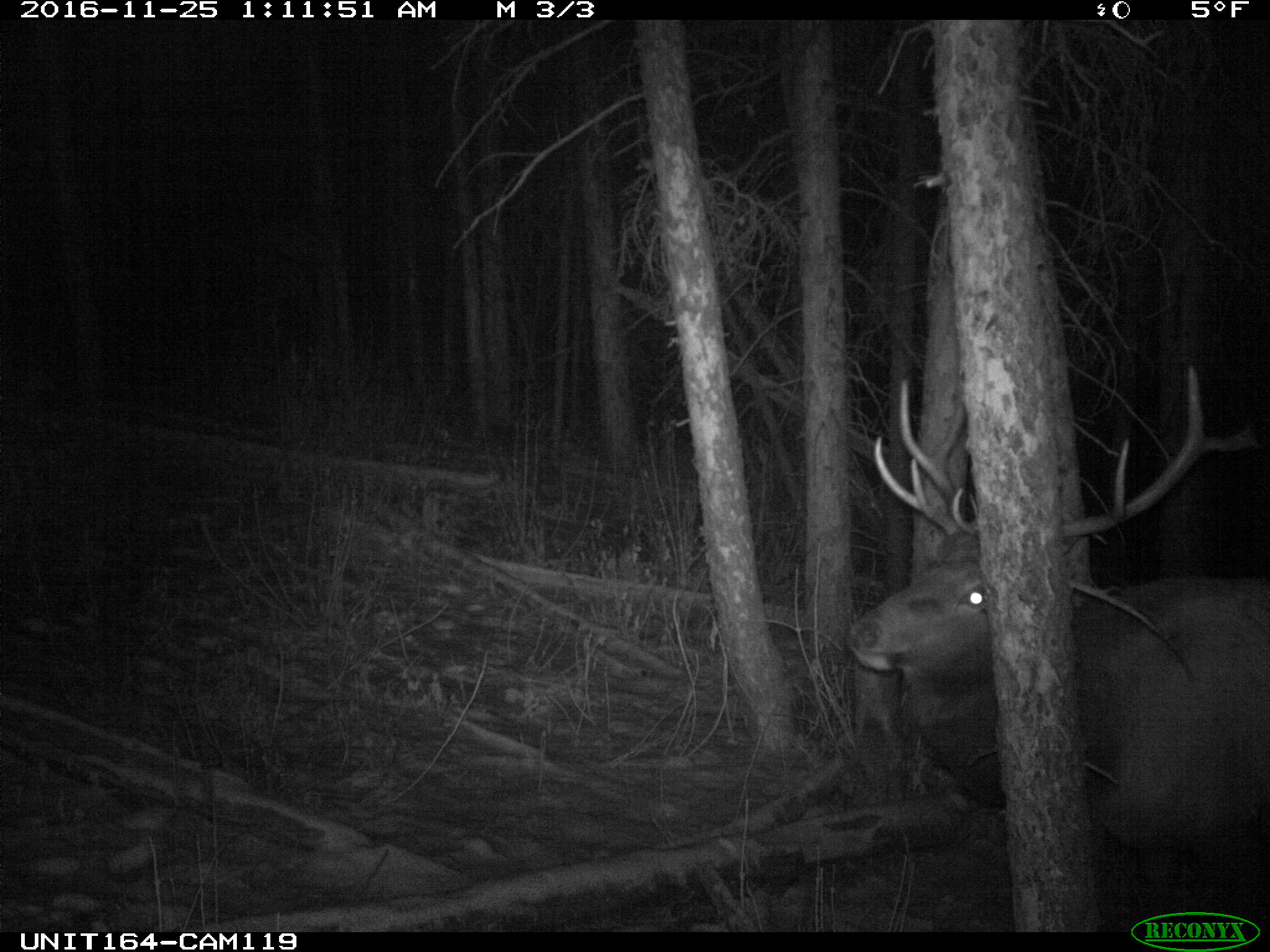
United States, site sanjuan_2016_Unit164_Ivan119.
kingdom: Animalia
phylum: Chordata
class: Mammalia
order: Artiodactyla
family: Cervidae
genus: Cervus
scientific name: Cervus elaphus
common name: red deer